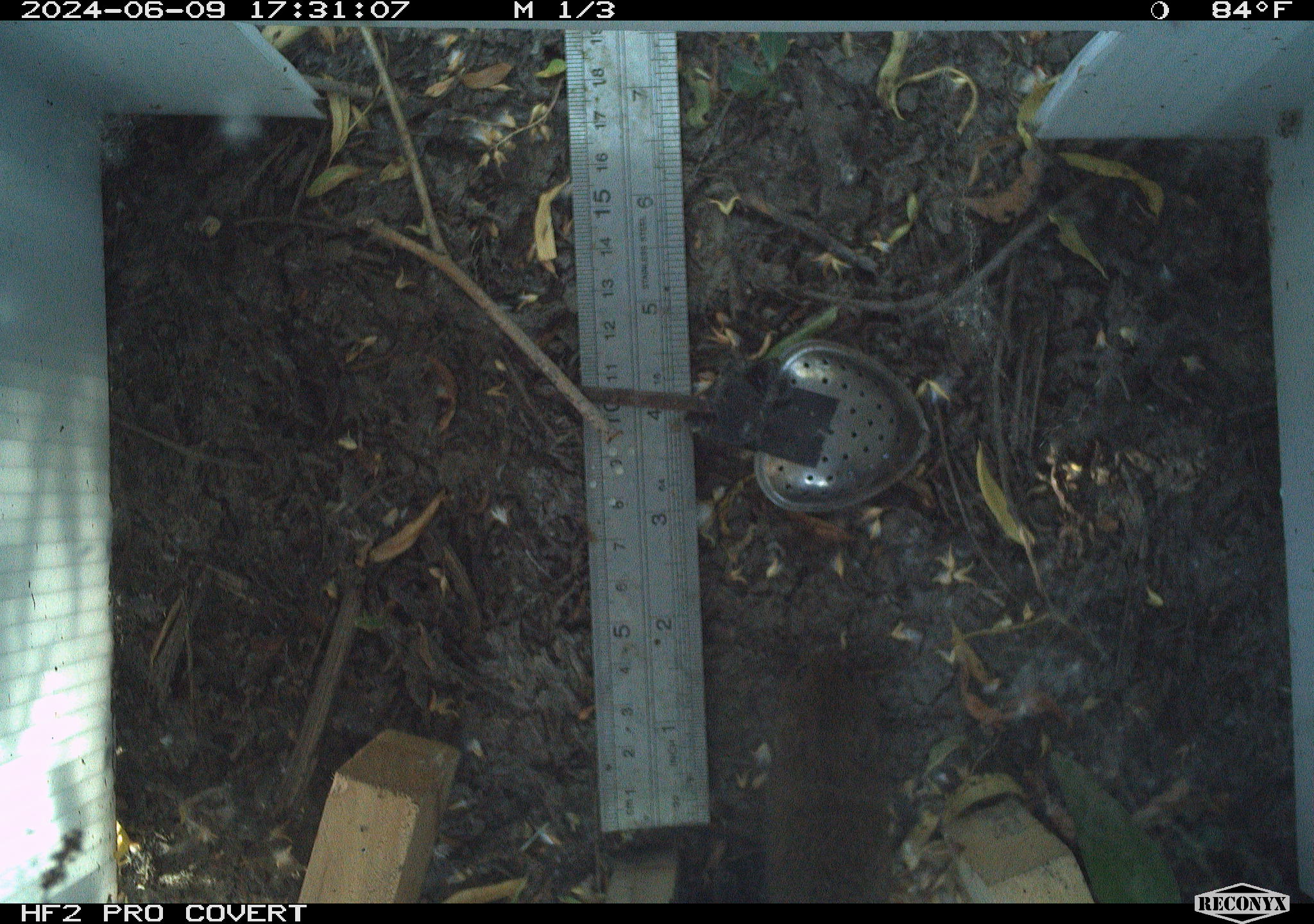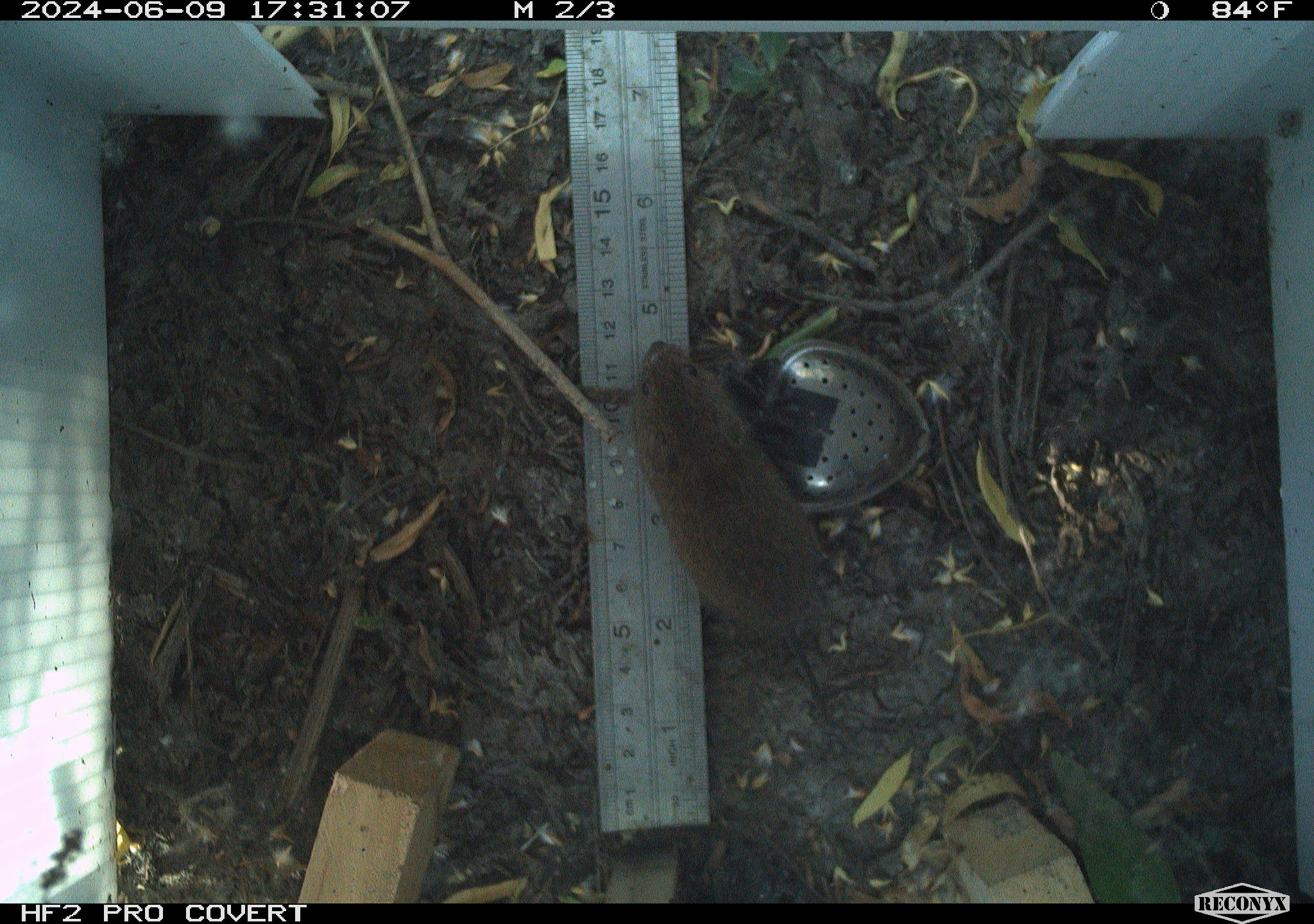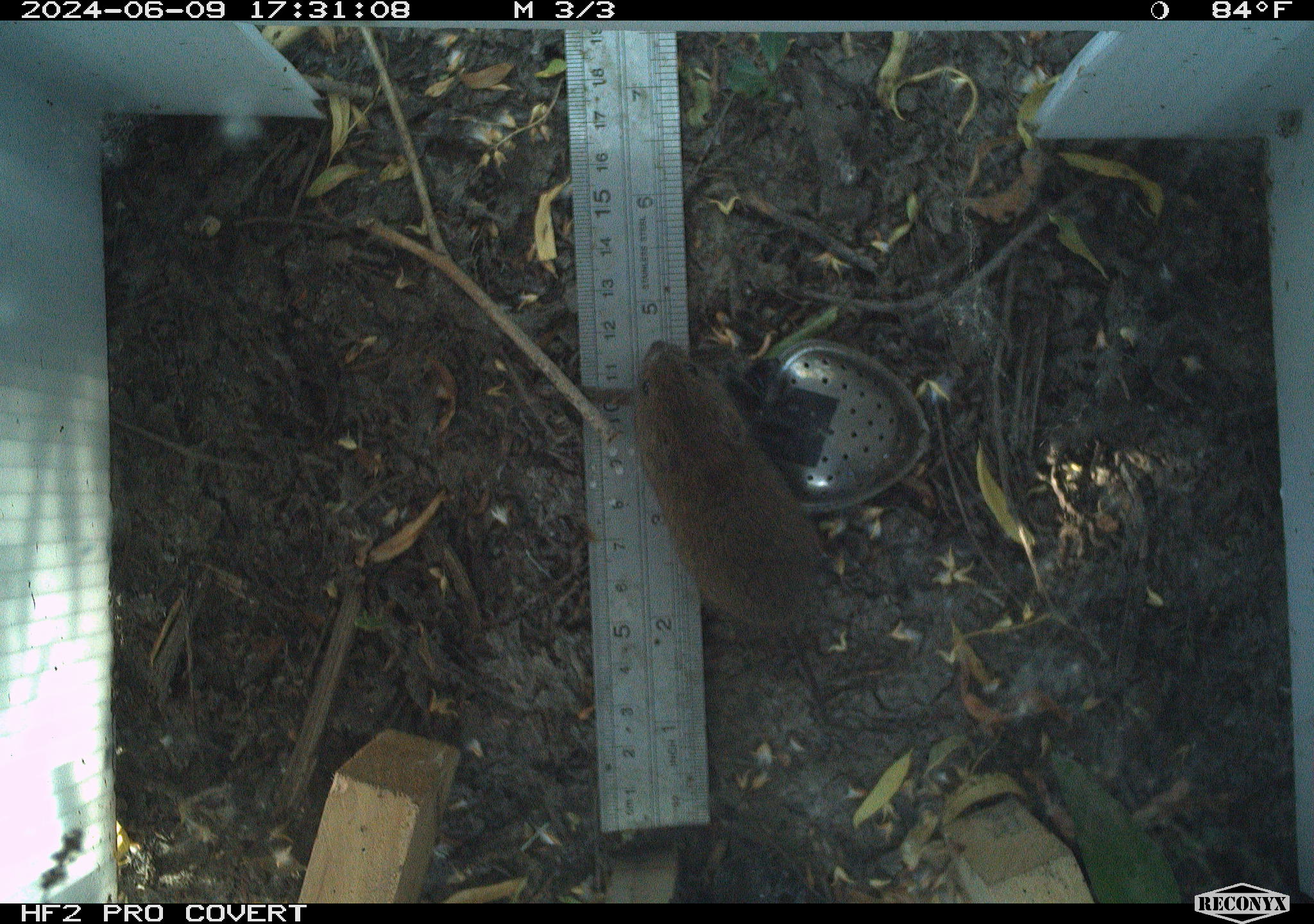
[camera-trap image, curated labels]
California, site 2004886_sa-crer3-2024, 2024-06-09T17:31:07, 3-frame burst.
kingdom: Animalia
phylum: Chordata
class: Mammalia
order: Rodentia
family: Cricetidae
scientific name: Arvicolinae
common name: voles, lemmings, and muskrats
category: arvicolinae subfamily